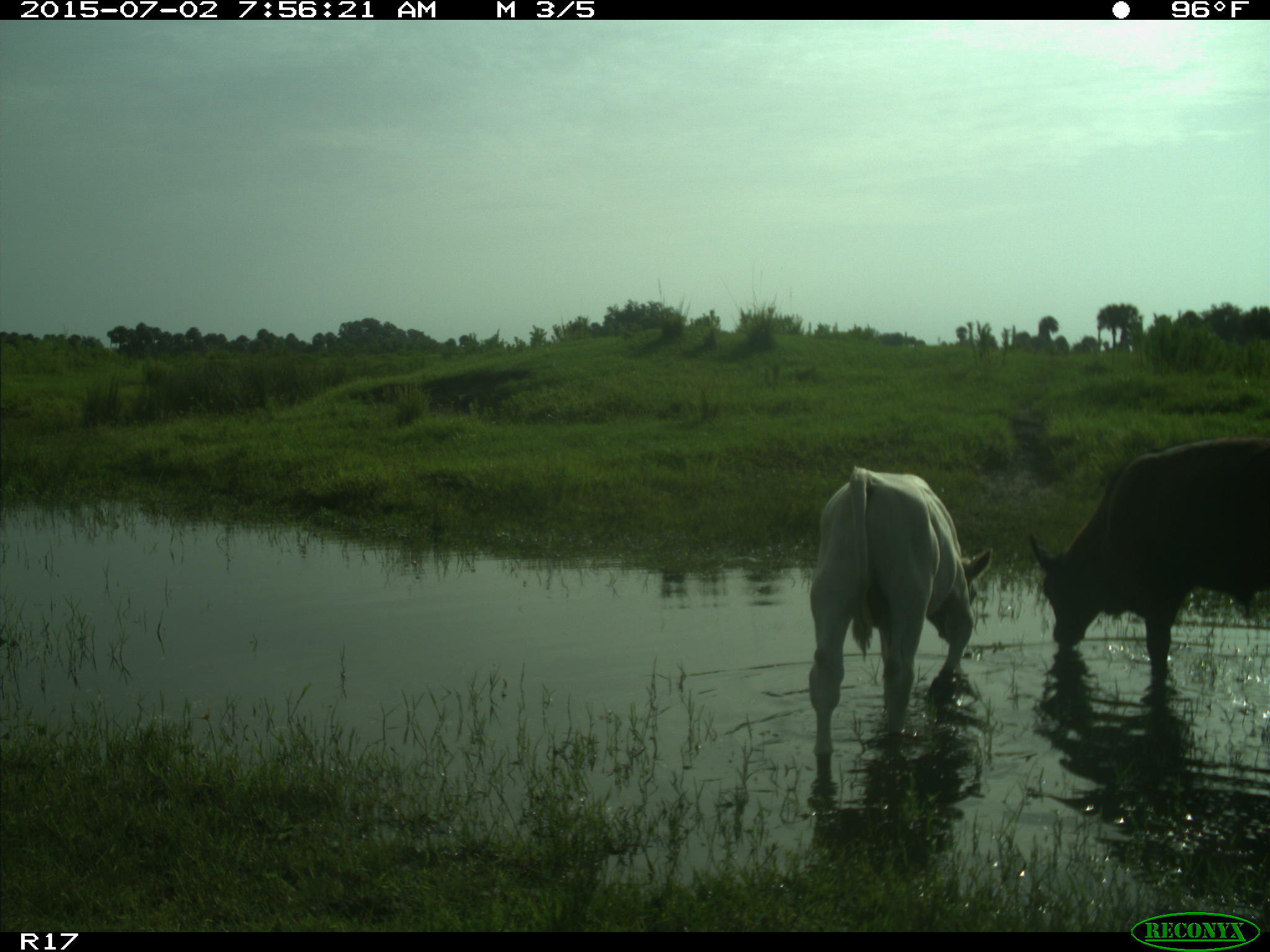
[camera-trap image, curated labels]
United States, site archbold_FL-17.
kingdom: Animalia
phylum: Chordata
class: Mammalia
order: Artiodactyla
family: Bovidae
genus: Bos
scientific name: Bos taurus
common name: domestic cow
Bos taurus (domestic cow).